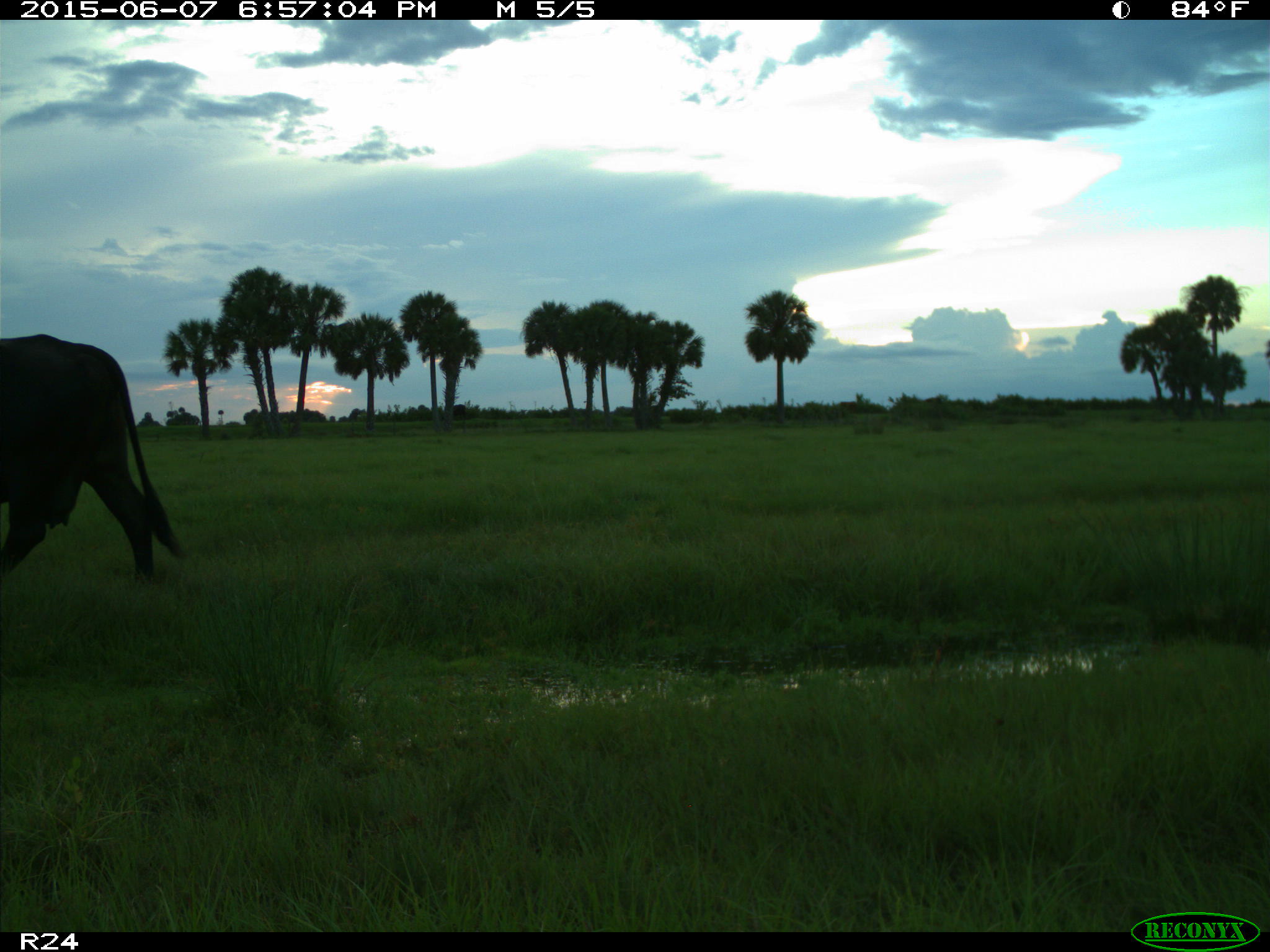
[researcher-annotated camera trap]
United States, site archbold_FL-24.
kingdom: Animalia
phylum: Chordata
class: Mammalia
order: Artiodactyla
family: Bovidae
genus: Bos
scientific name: Bos taurus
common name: domestic cow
Bos taurus (domestic cow).